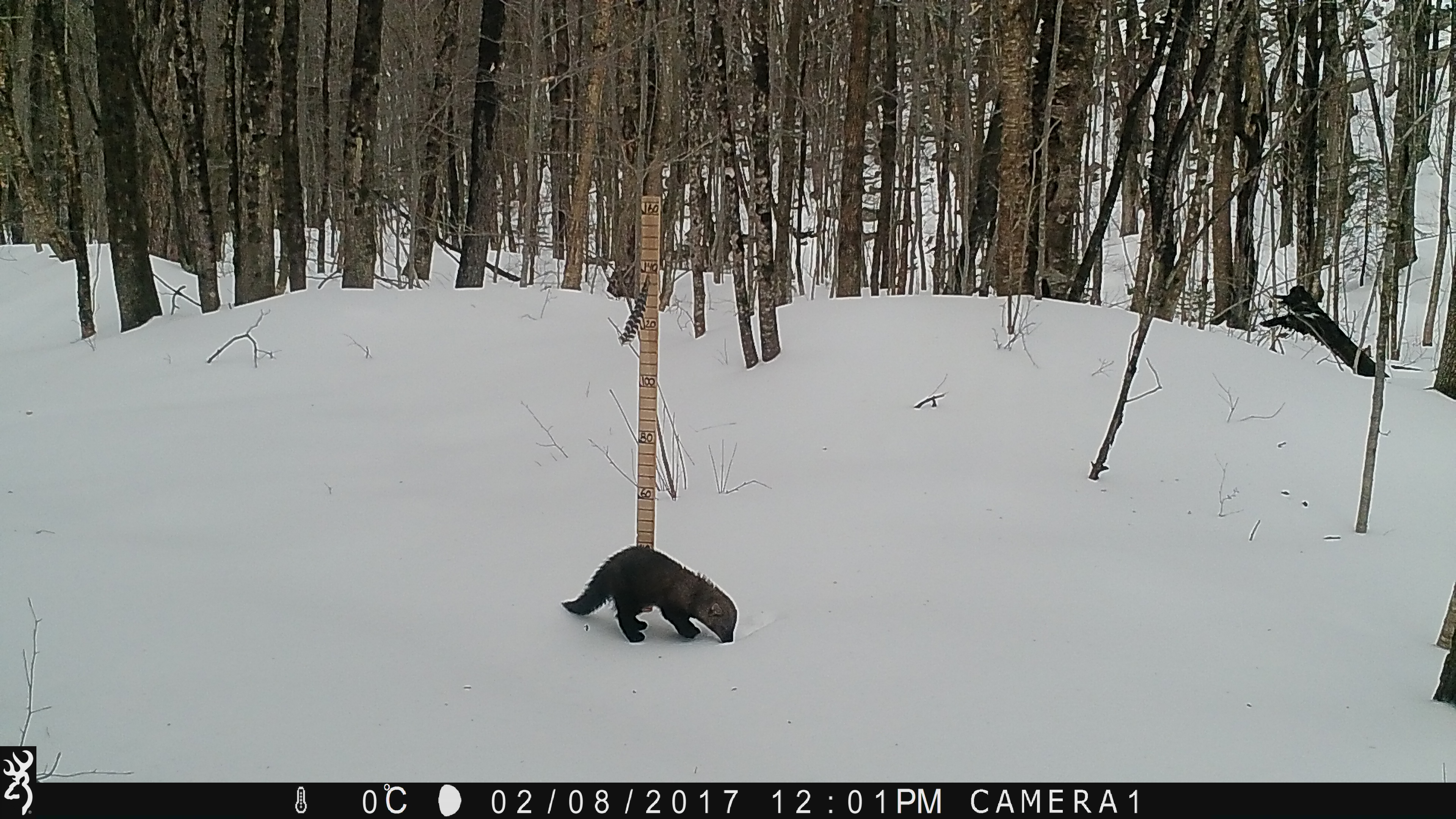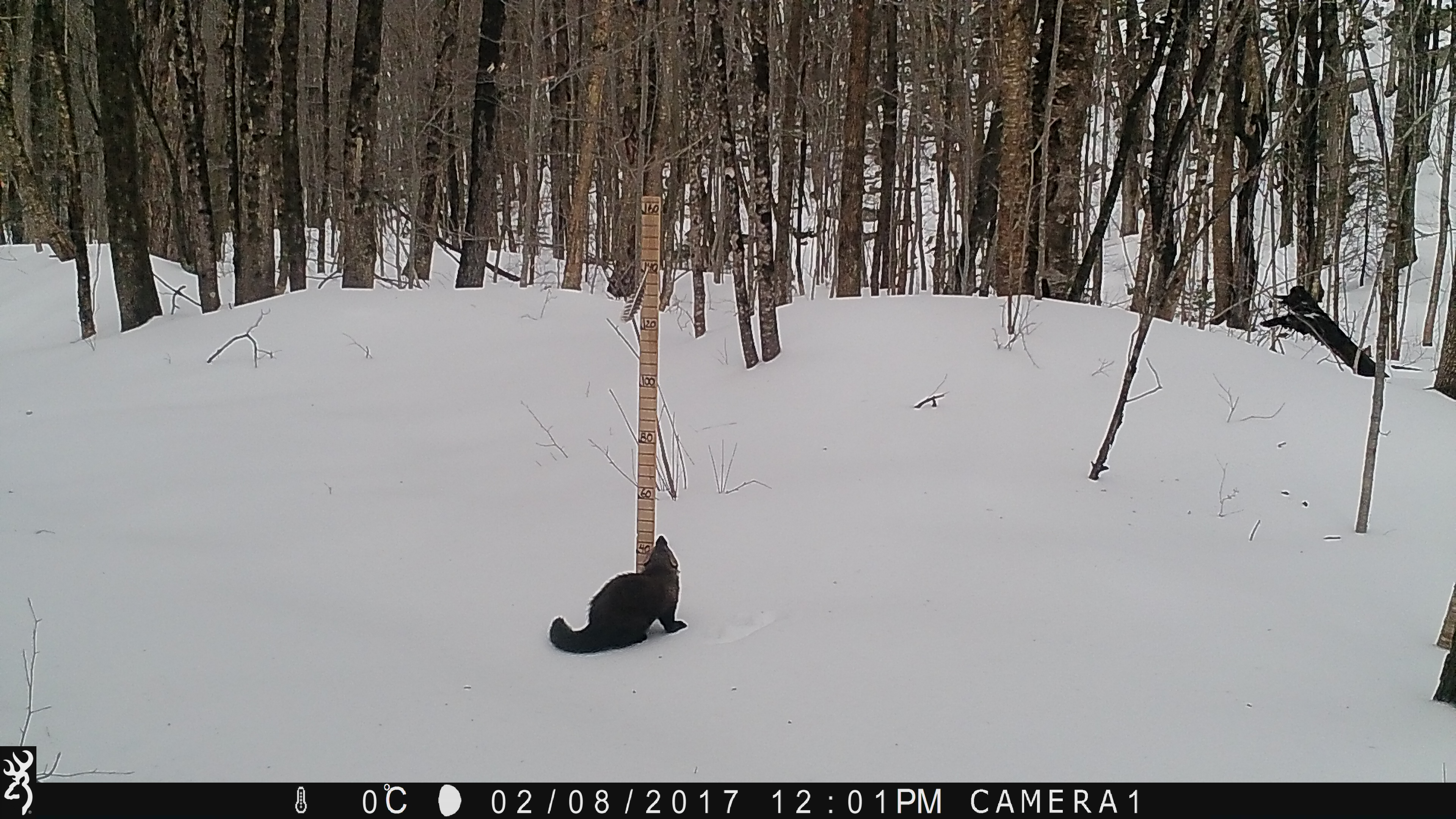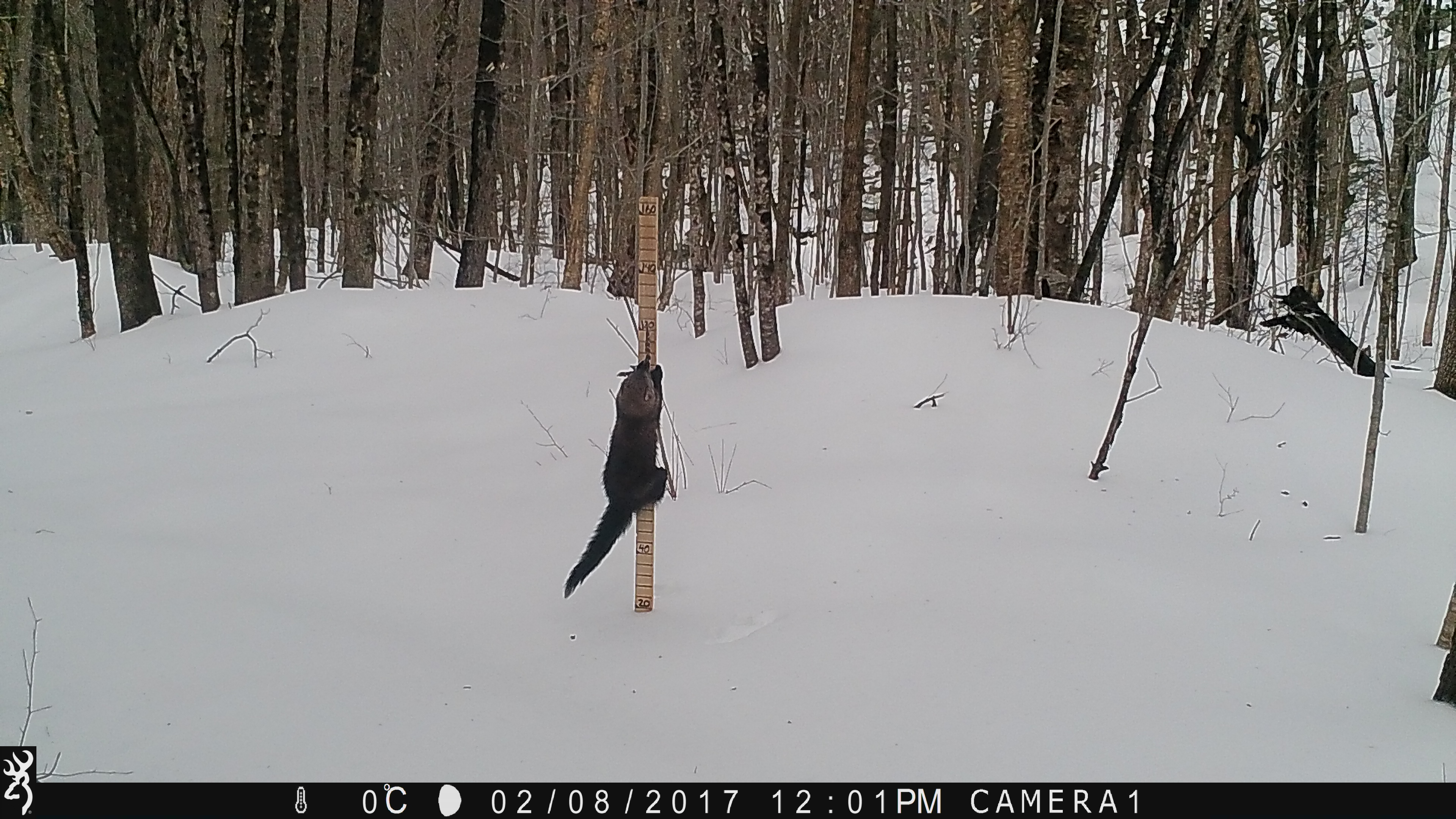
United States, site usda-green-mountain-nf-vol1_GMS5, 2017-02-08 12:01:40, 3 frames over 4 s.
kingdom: Animalia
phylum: Chordata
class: Mammalia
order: Carnivora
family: Mustelidae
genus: Pekania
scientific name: Pekania pennanti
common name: fisher